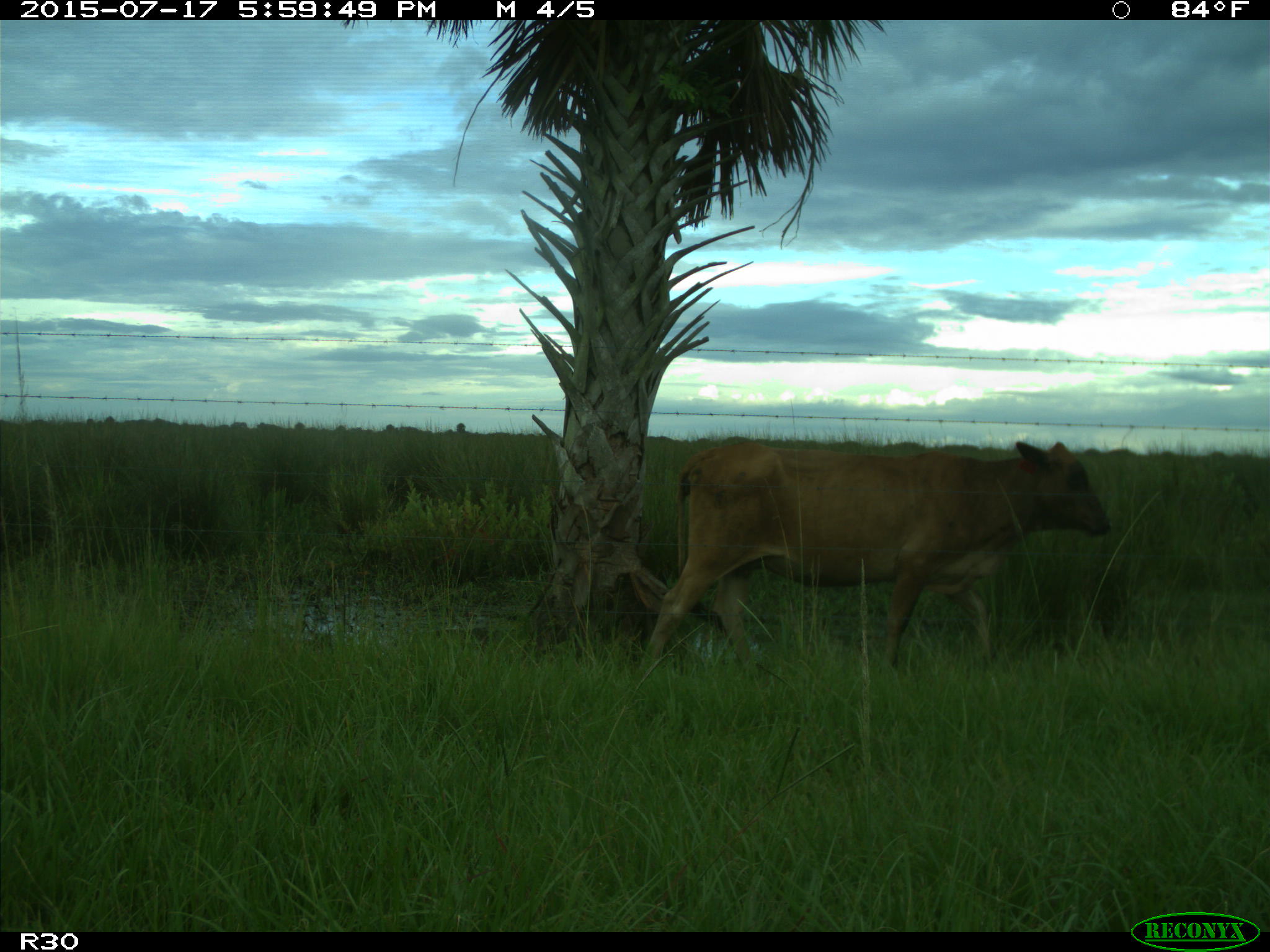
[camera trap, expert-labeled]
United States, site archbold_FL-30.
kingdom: Animalia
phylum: Chordata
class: Mammalia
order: Artiodactyla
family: Bovidae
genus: Bos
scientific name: Bos taurus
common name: domestic cow